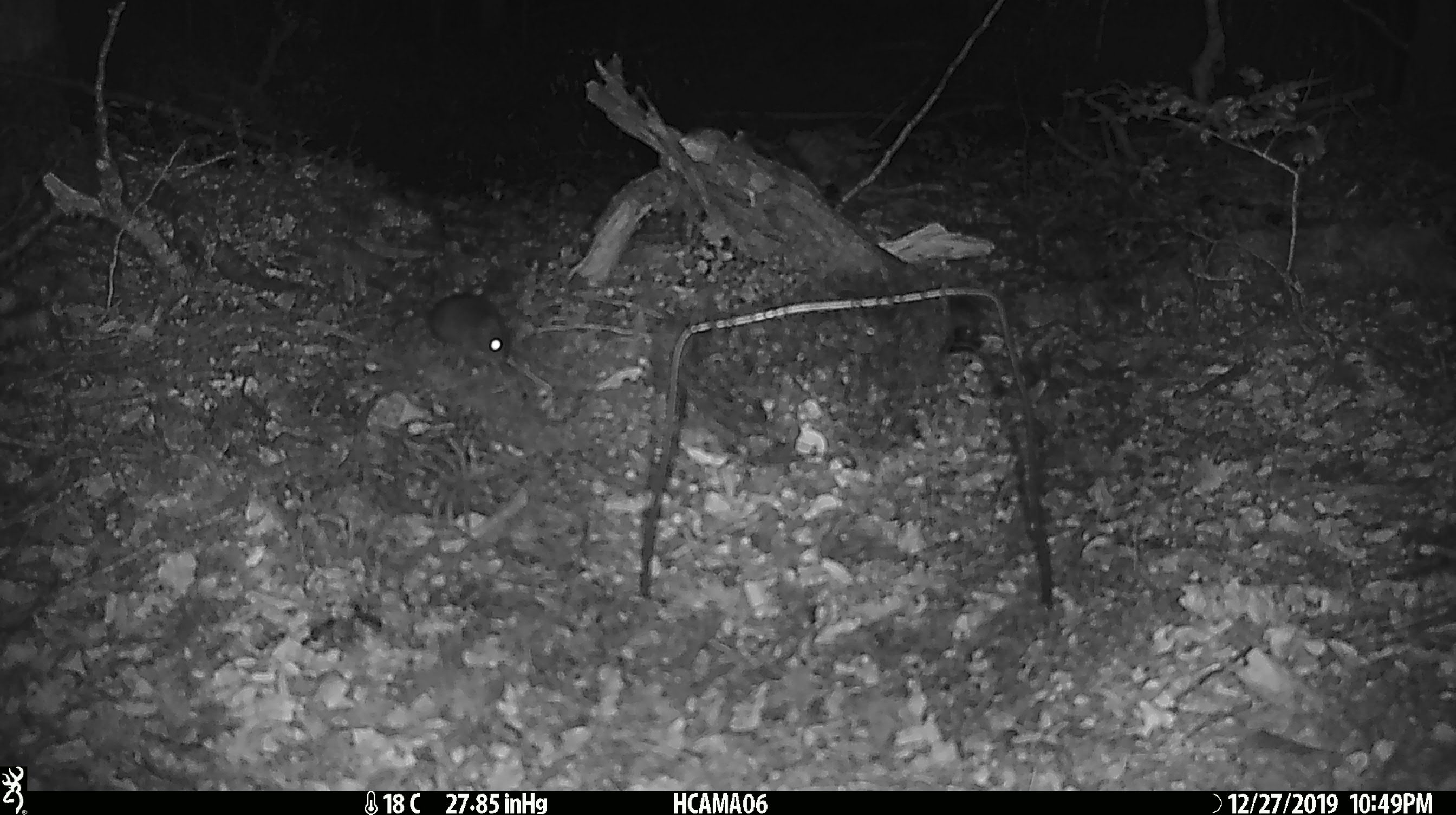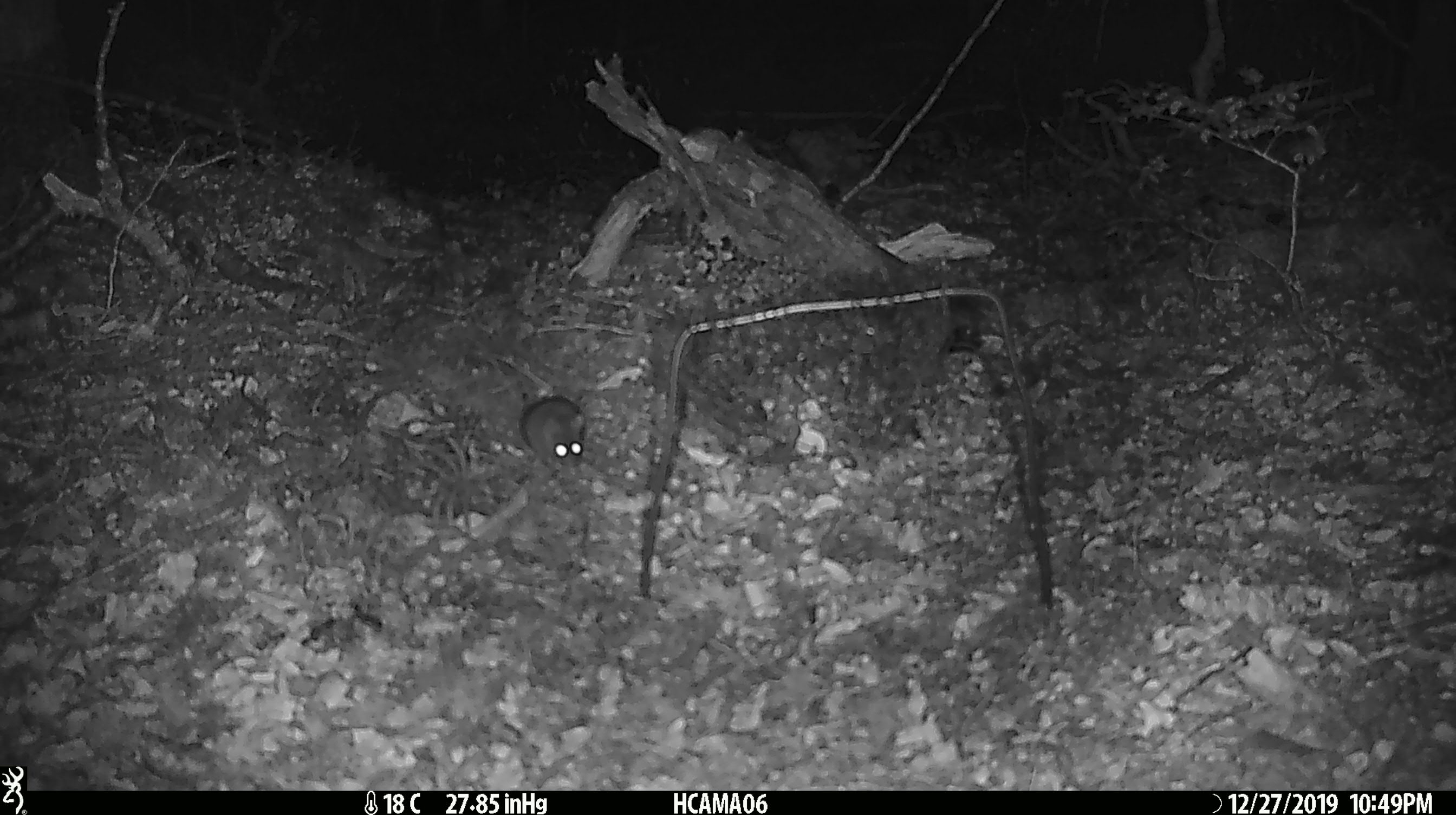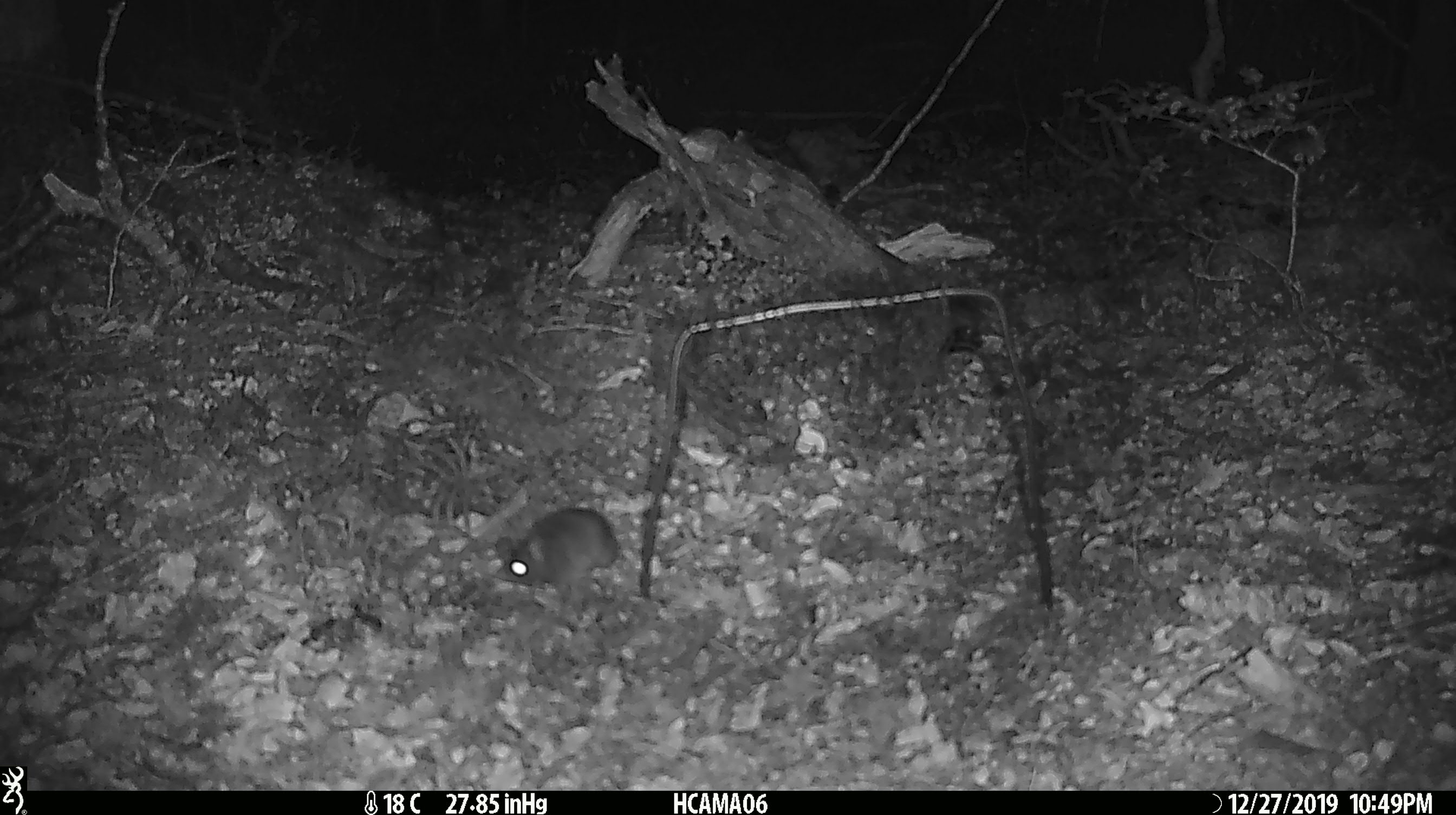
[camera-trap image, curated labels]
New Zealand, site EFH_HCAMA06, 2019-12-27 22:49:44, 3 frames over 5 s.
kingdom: Animalia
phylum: Chordata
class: Mammalia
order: Rodentia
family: Muridae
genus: Mus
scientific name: Mus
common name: mouse